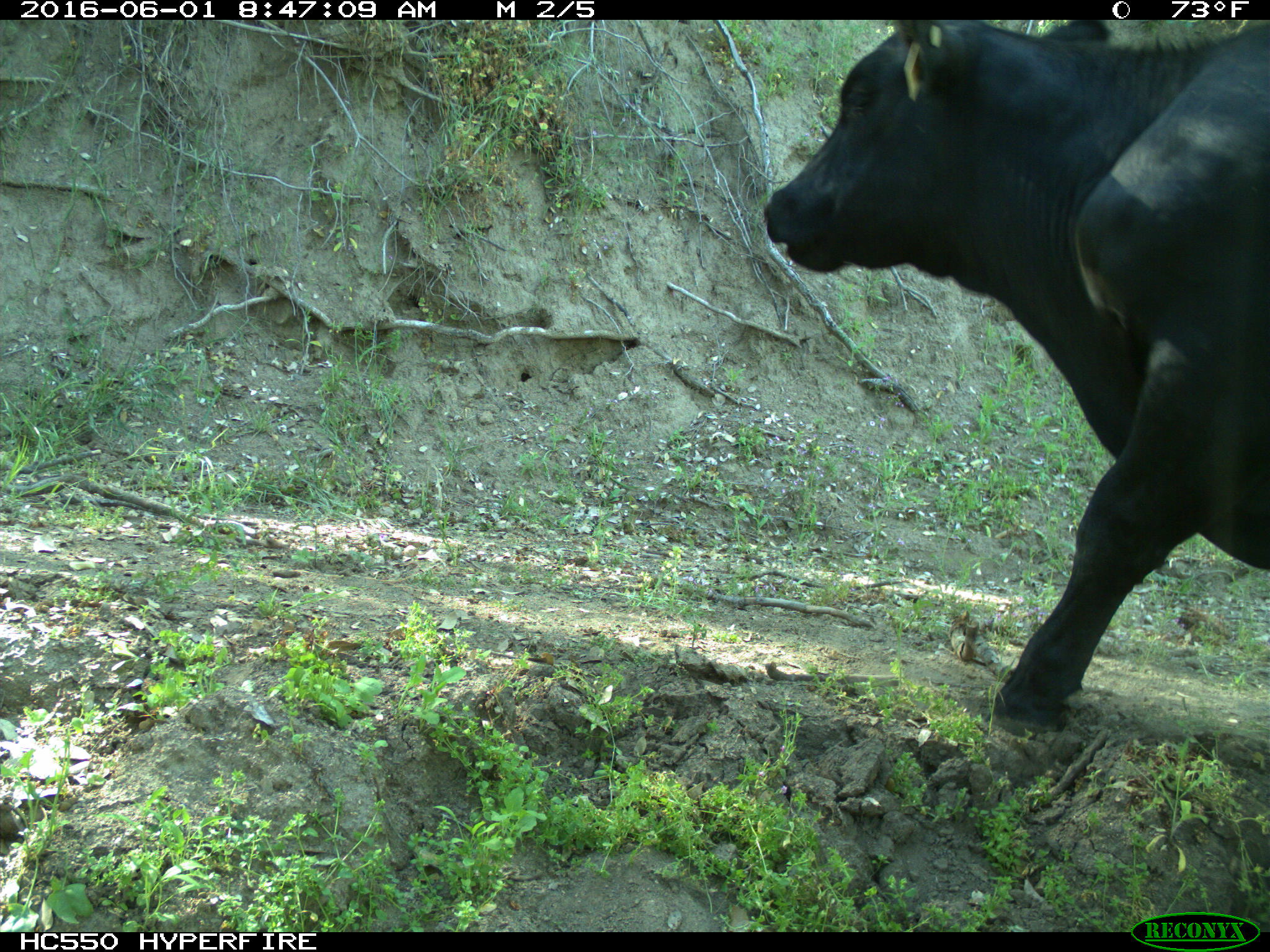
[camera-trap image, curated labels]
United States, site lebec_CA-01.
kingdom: Animalia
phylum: Chordata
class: Mammalia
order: Artiodactyla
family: Bovidae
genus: Bos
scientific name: Bos taurus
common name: domestic cow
Bos taurus (domestic cow).